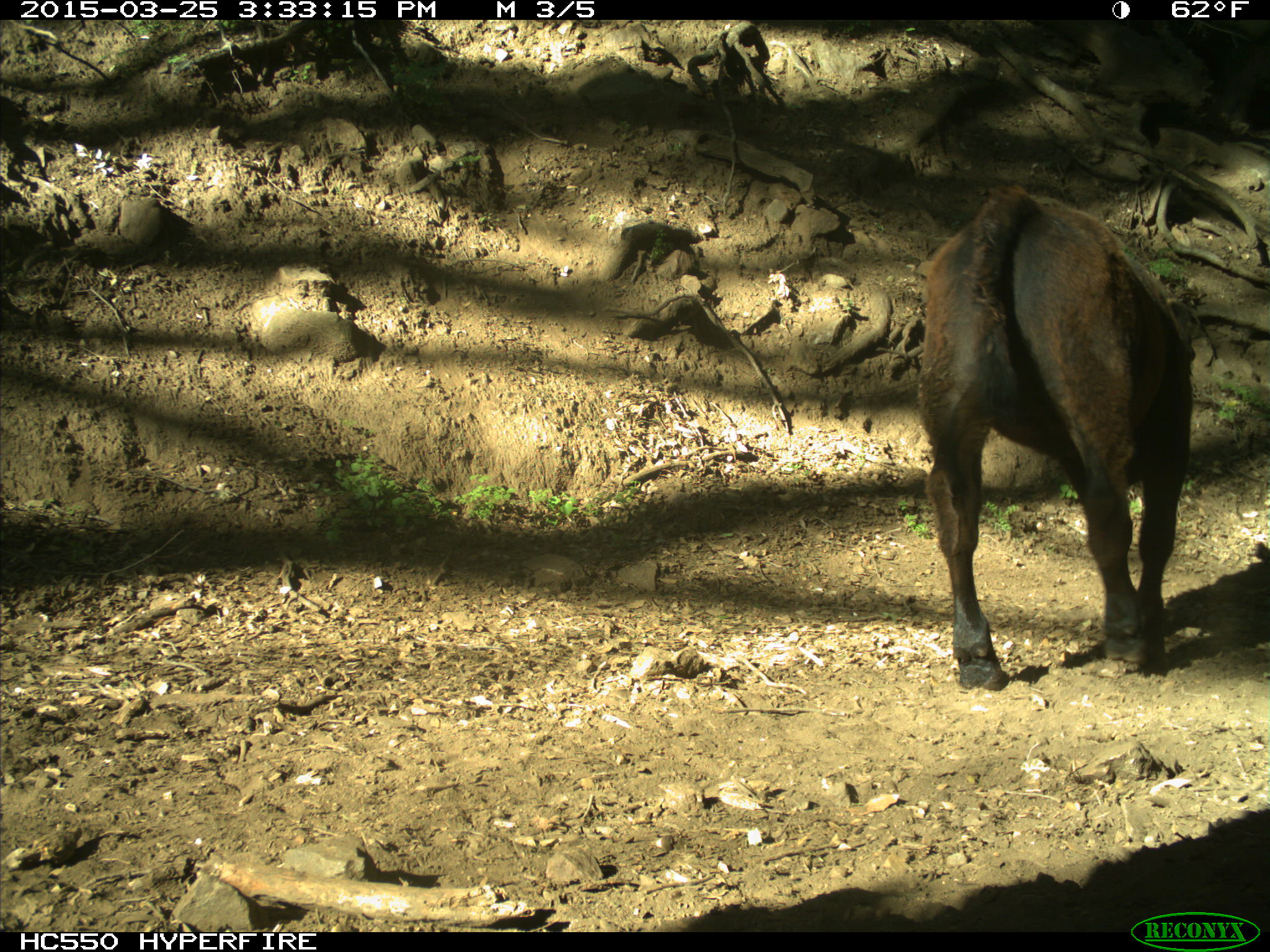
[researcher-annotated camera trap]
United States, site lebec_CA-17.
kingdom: Animalia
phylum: Chordata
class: Mammalia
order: Artiodactyla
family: Bovidae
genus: Bos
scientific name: Bos taurus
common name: domestic cow